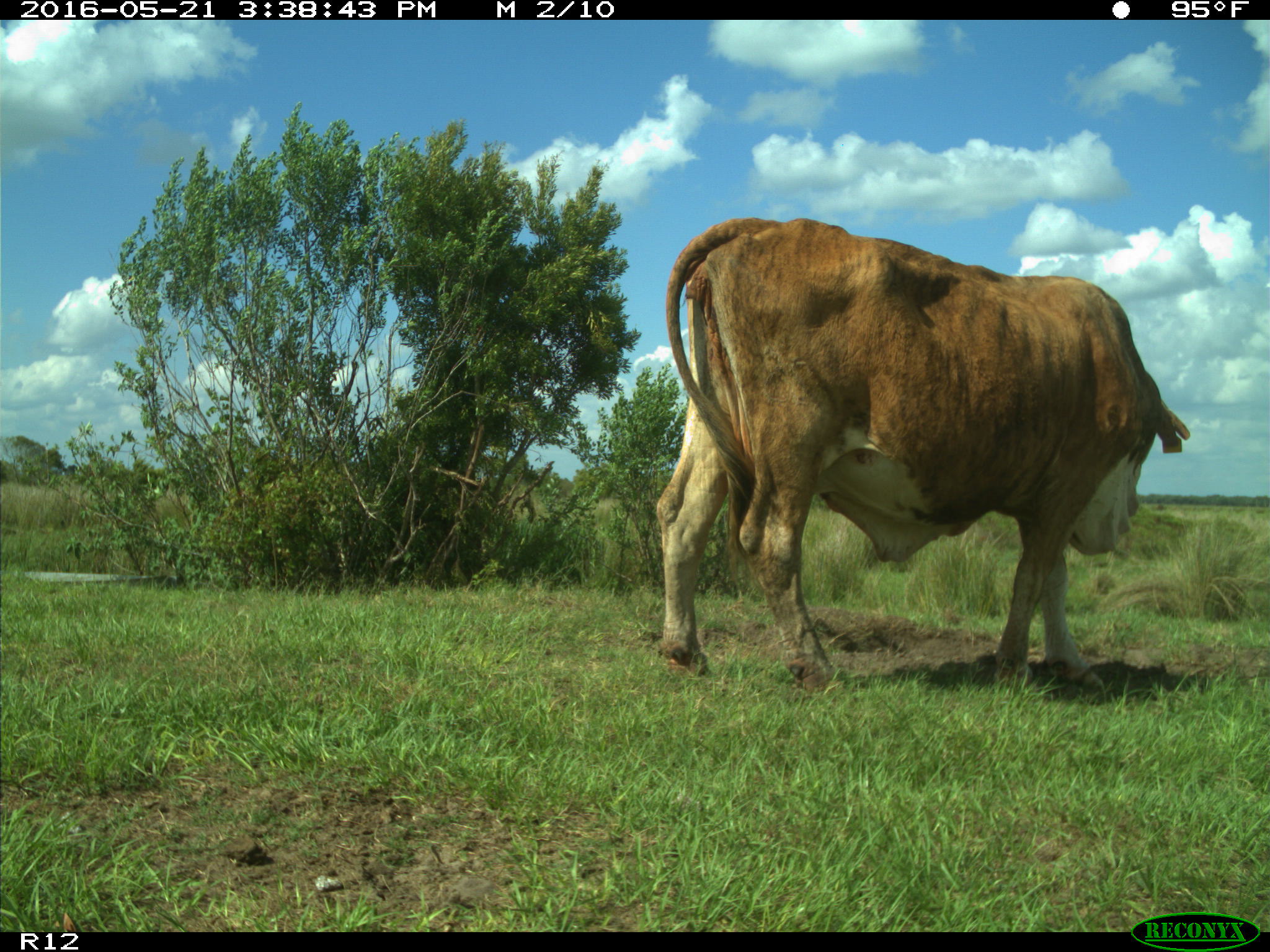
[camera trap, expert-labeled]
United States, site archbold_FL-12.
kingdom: Animalia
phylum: Chordata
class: Mammalia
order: Artiodactyla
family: Bovidae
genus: Bos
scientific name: Bos taurus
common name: domestic cow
Bos taurus (domestic cow).